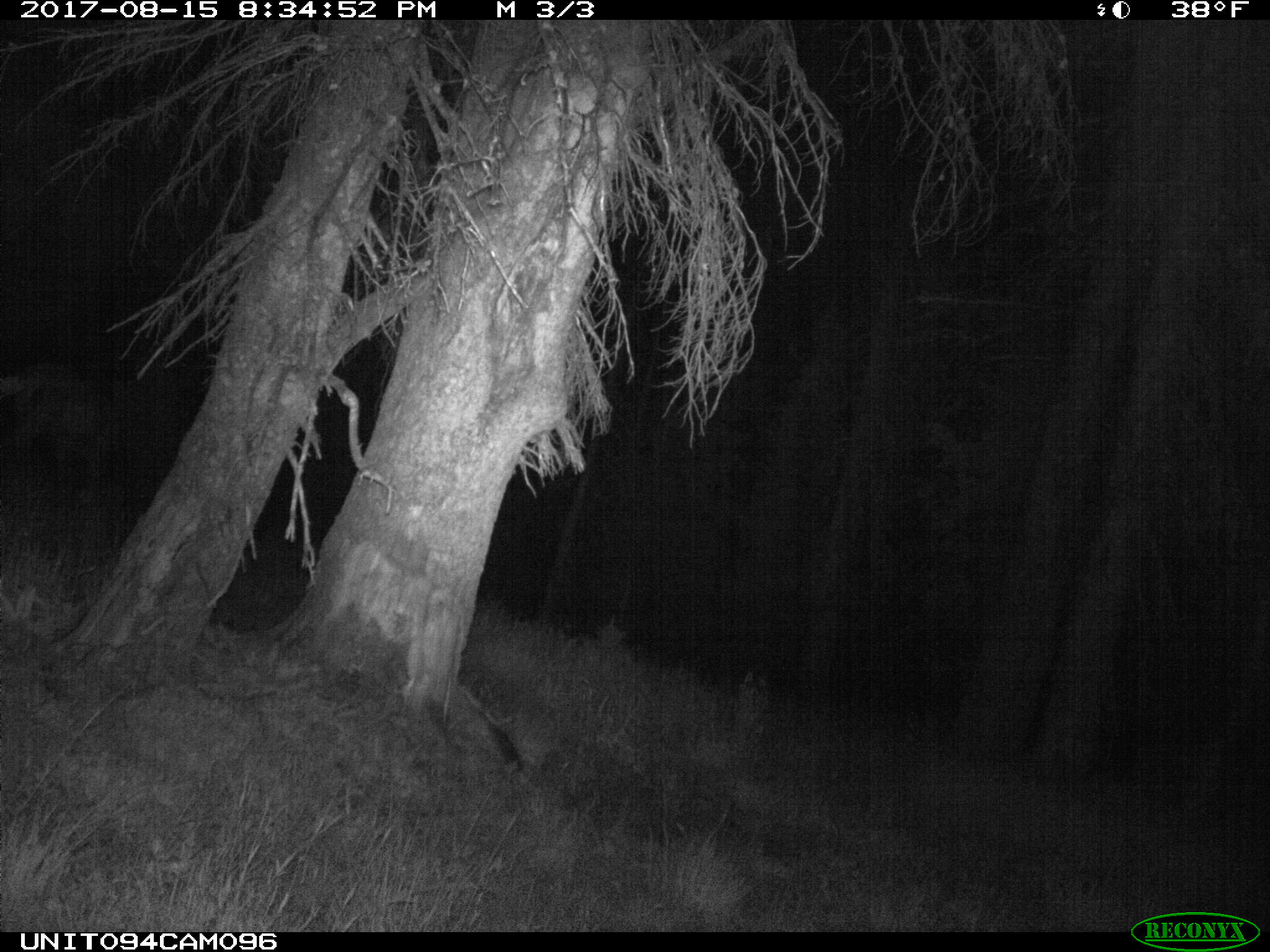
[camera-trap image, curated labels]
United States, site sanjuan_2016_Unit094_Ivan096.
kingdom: Animalia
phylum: Chordata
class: Mammalia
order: Artiodactyla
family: Cervidae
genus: Cervus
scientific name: Cervus elaphus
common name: red deer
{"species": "Cervus elaphus (red deer)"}